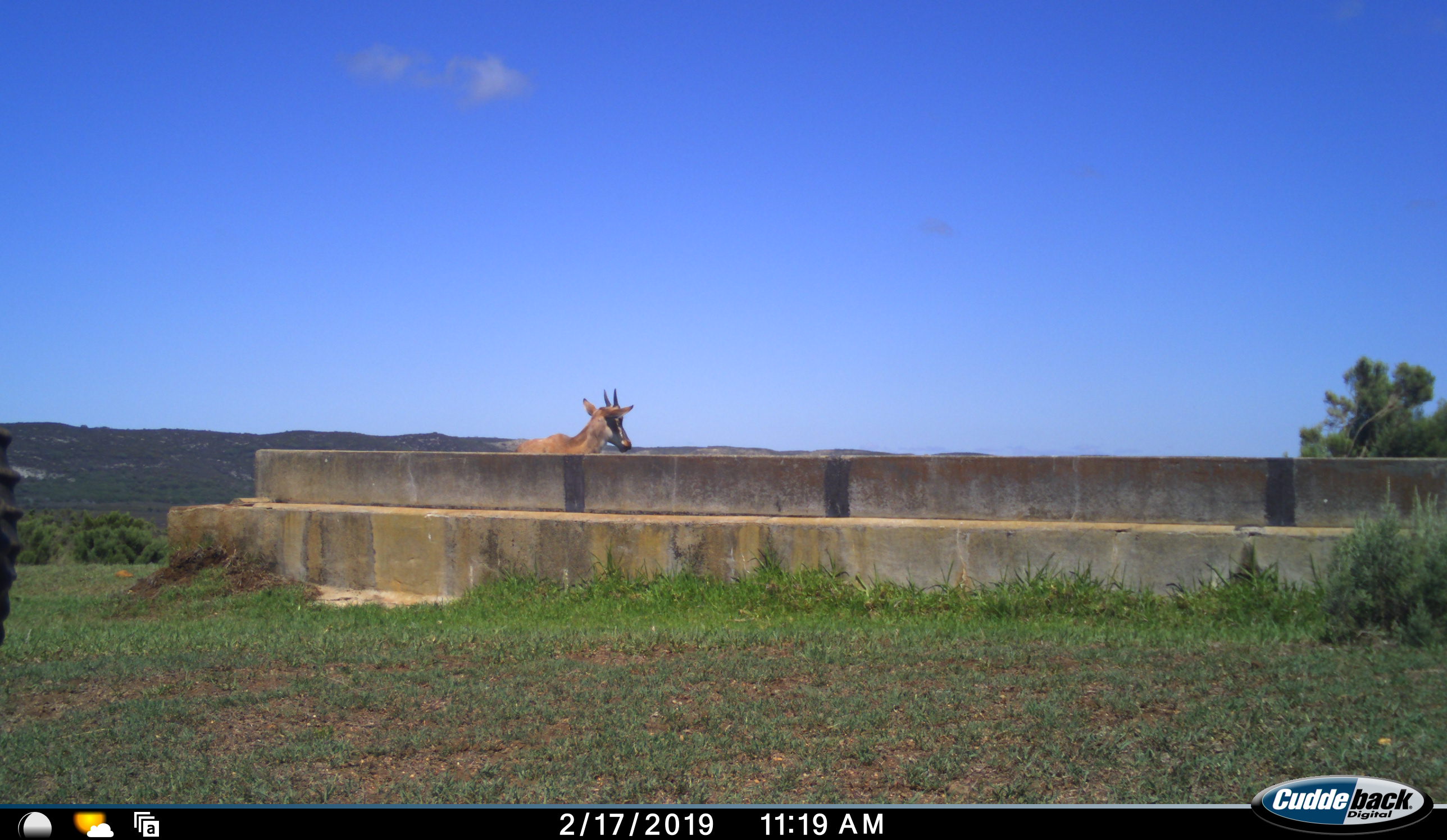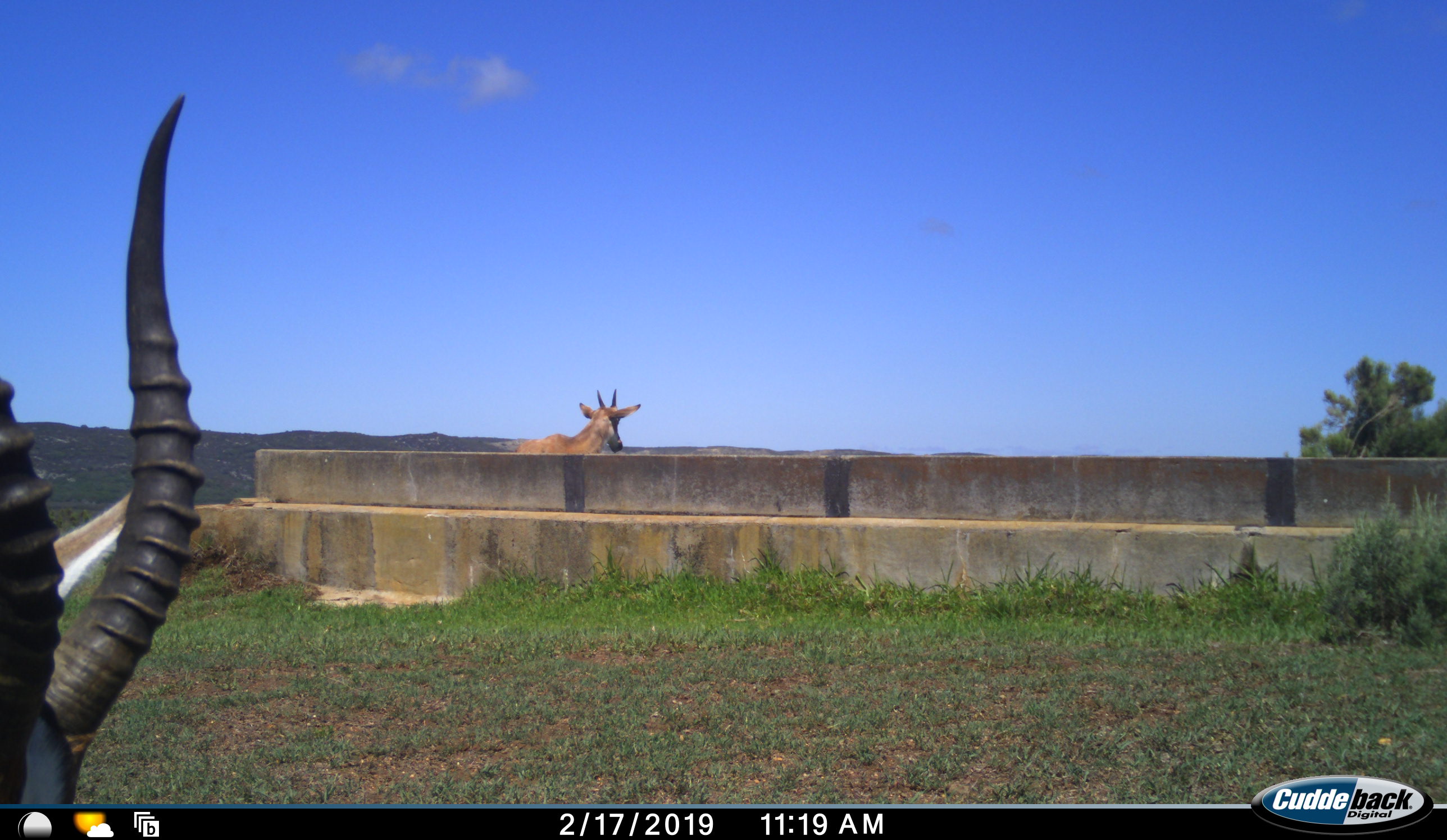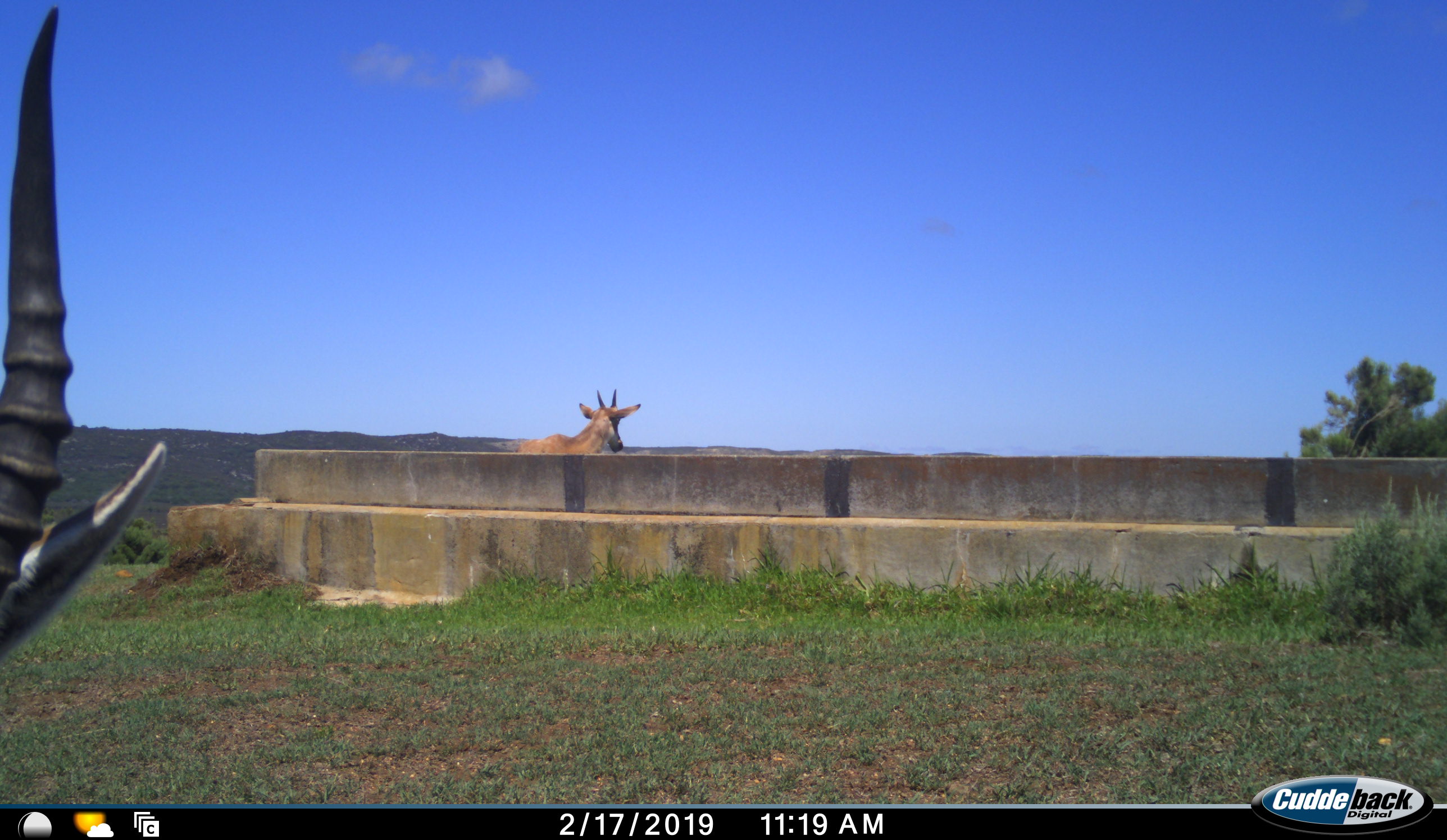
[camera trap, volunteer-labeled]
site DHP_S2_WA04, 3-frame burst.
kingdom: Animalia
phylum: Chordata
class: Mammalia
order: Artiodactyla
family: Bovidae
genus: Damaliscus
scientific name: Damaliscus pygargus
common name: bontebok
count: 2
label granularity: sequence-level